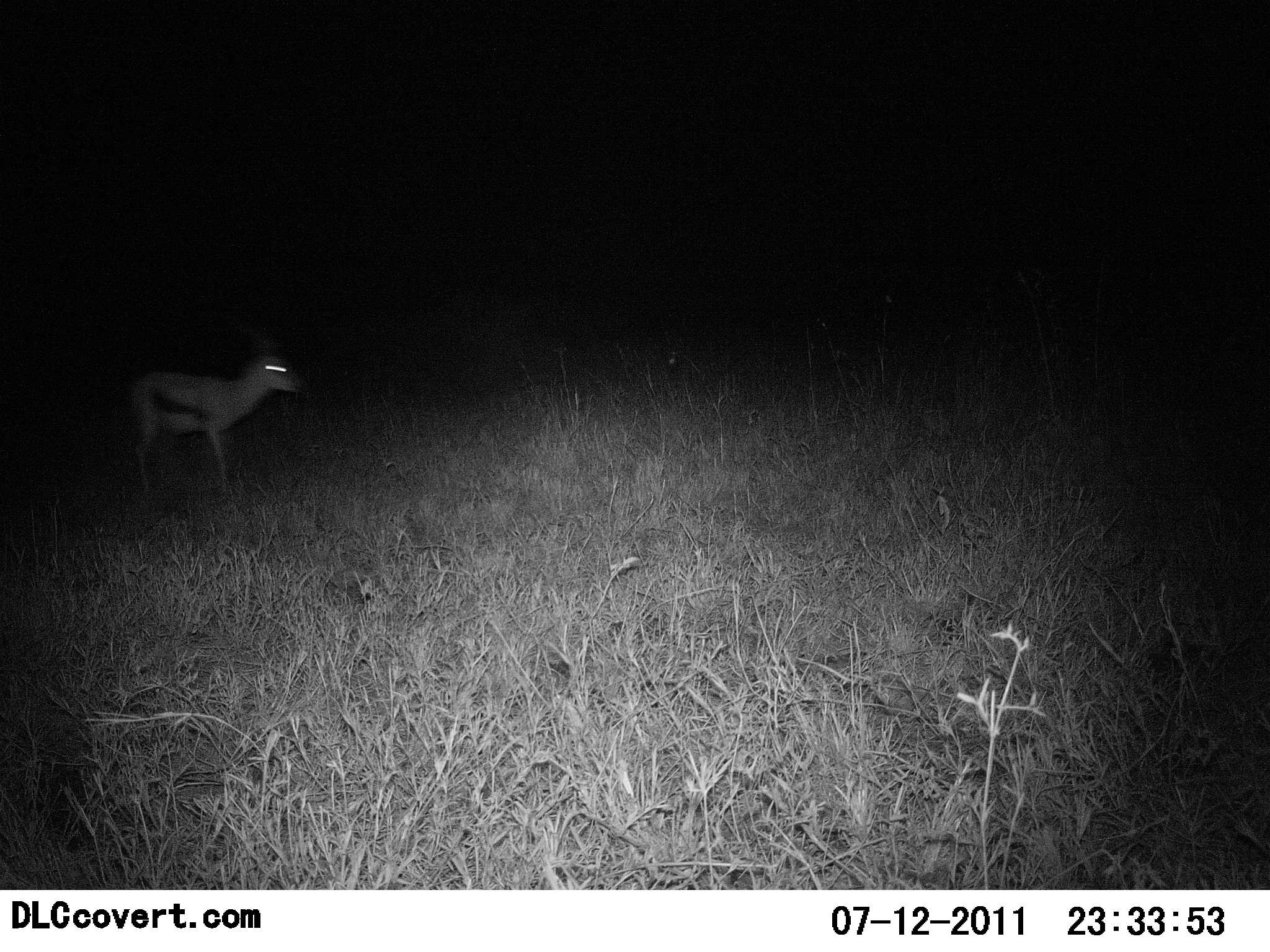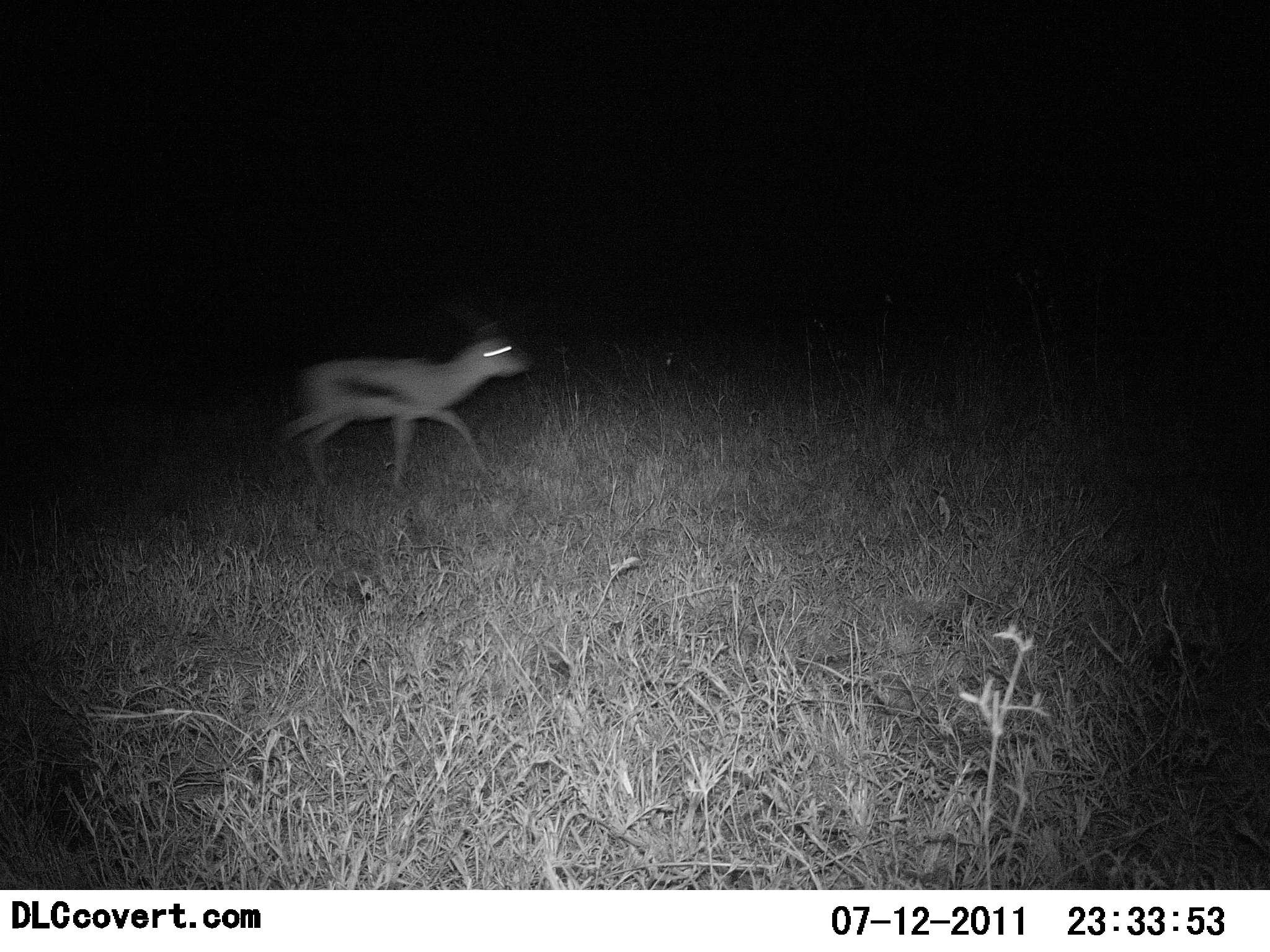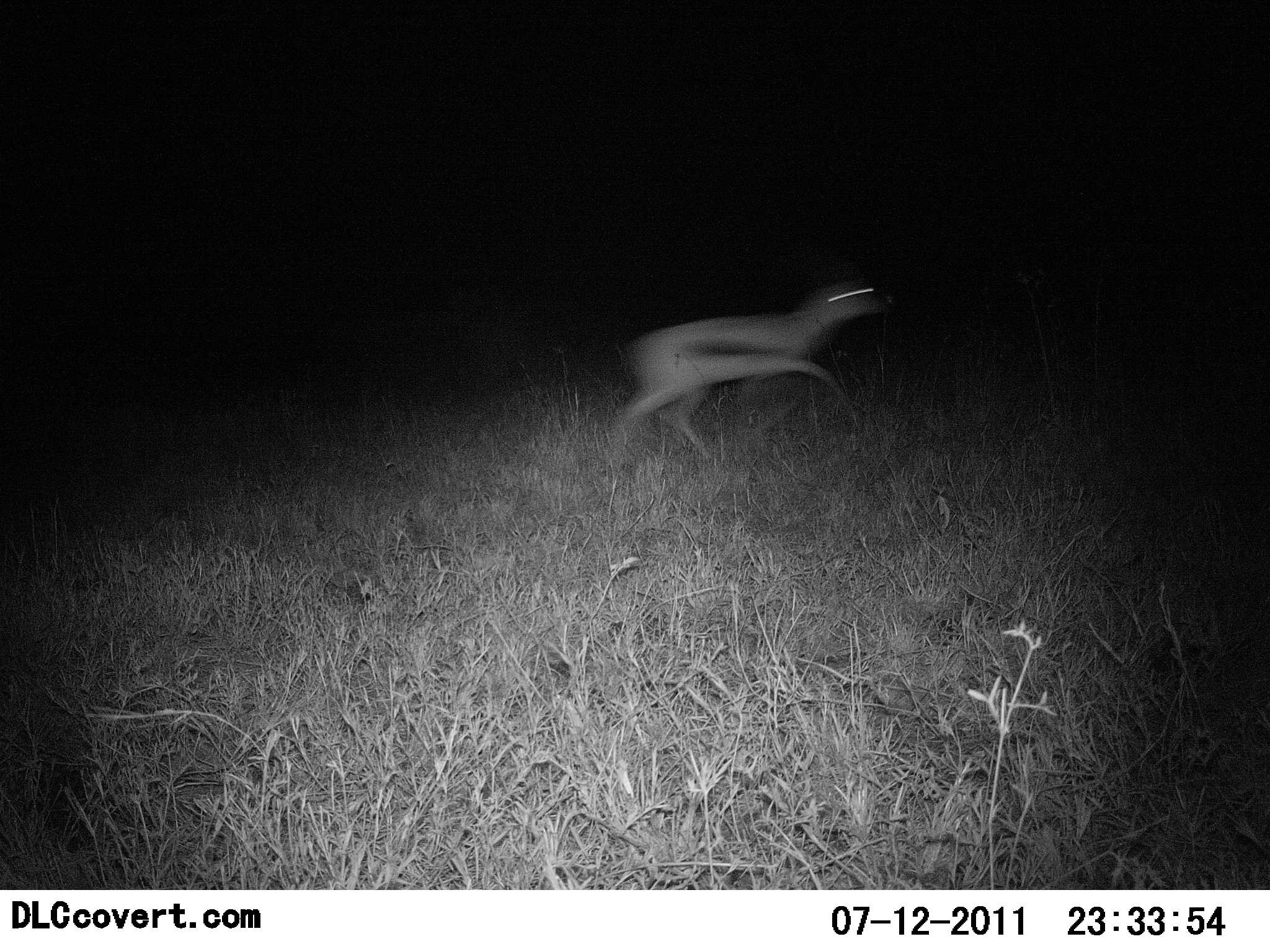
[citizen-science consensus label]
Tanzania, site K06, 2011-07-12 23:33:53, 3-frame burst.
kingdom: Animalia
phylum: Chordata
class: Mammalia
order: Artiodactyla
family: Bovidae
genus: Eudorcas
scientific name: Eudorcas thomsonii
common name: thomson's gazelle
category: gazellethomsons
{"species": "gazellethomsons (thomson's gazelle) (Eudorcas thomsonii)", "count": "1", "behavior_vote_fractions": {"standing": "27%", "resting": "0%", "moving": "91%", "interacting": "0%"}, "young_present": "0%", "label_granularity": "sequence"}